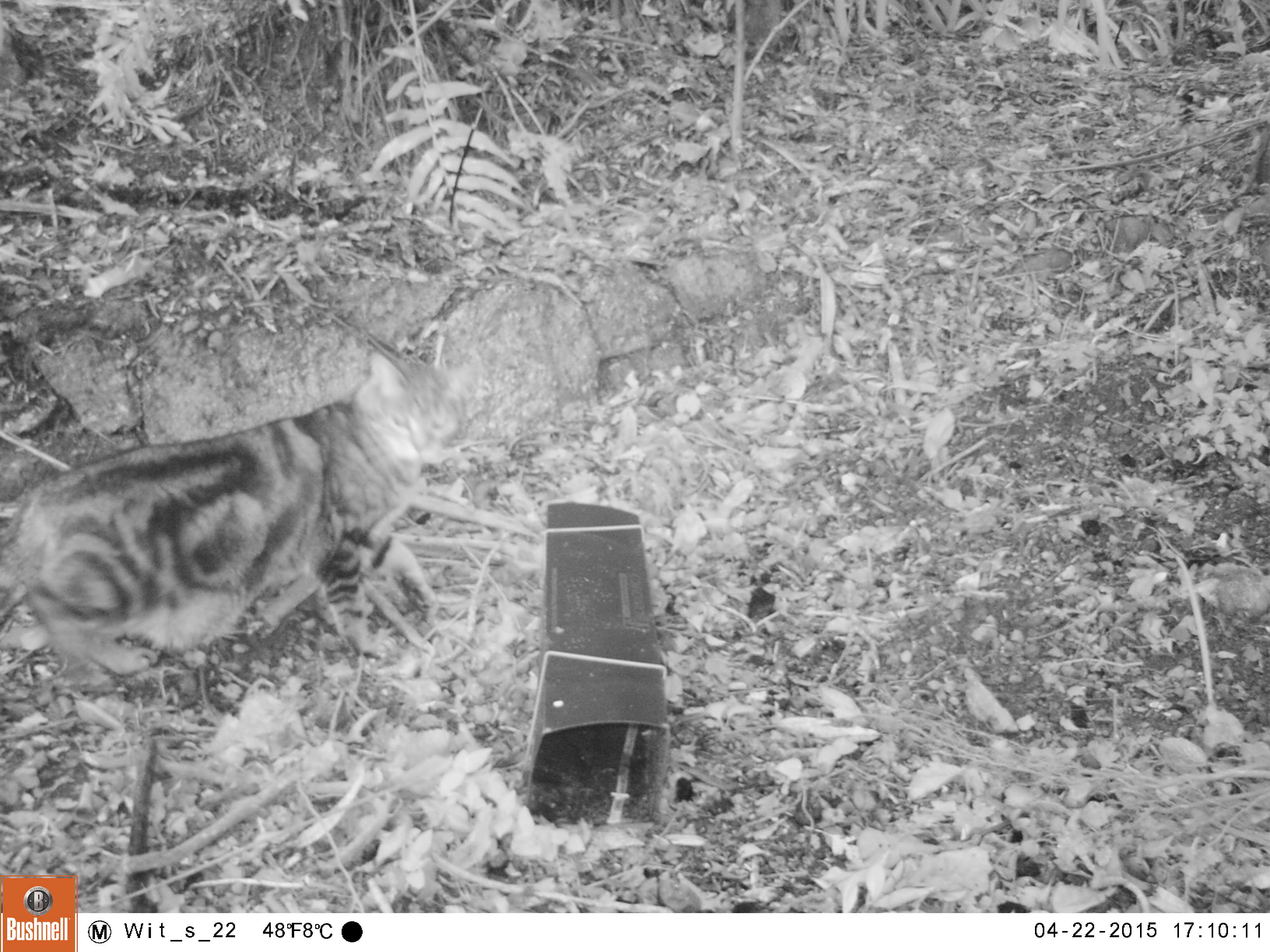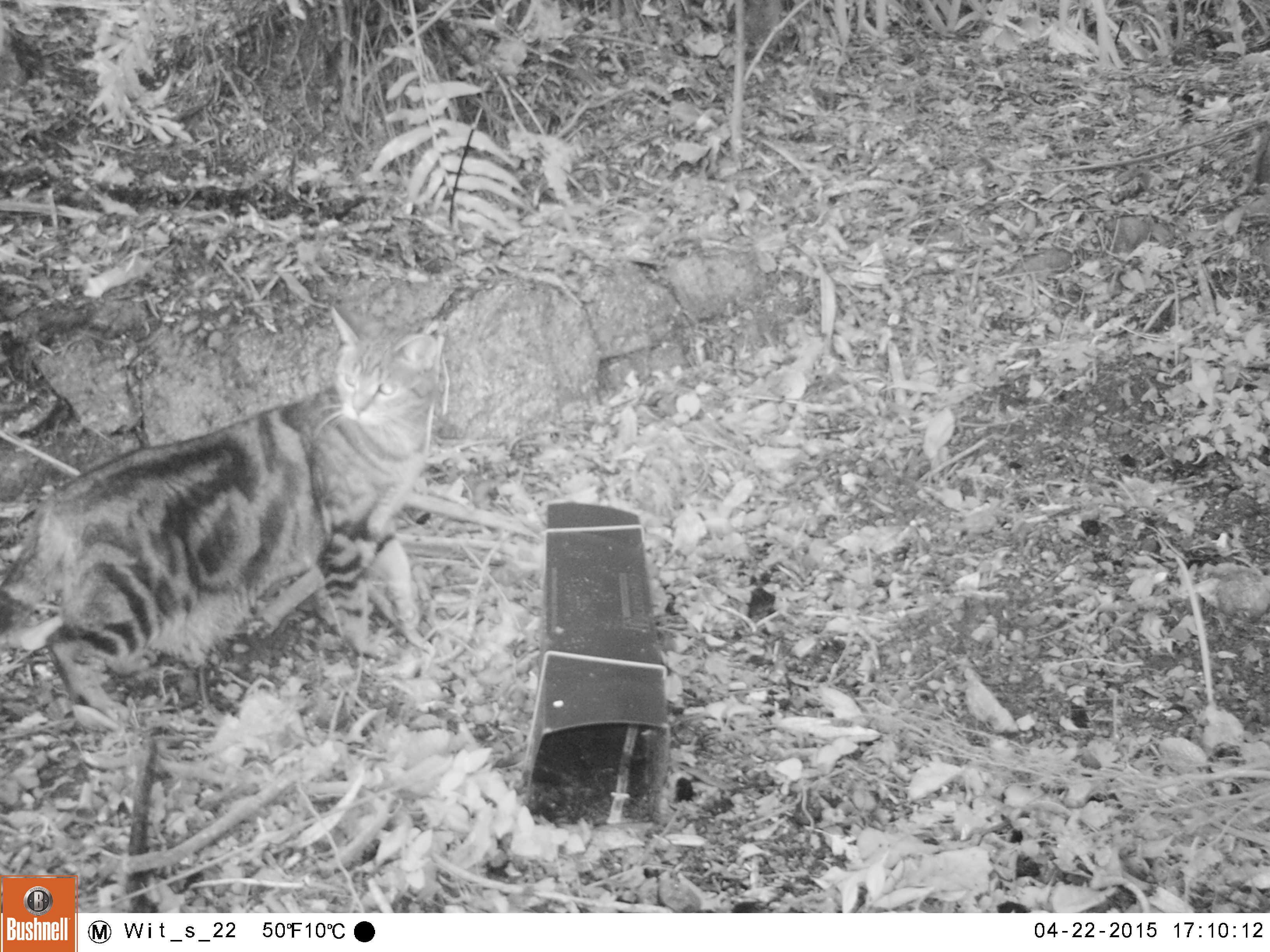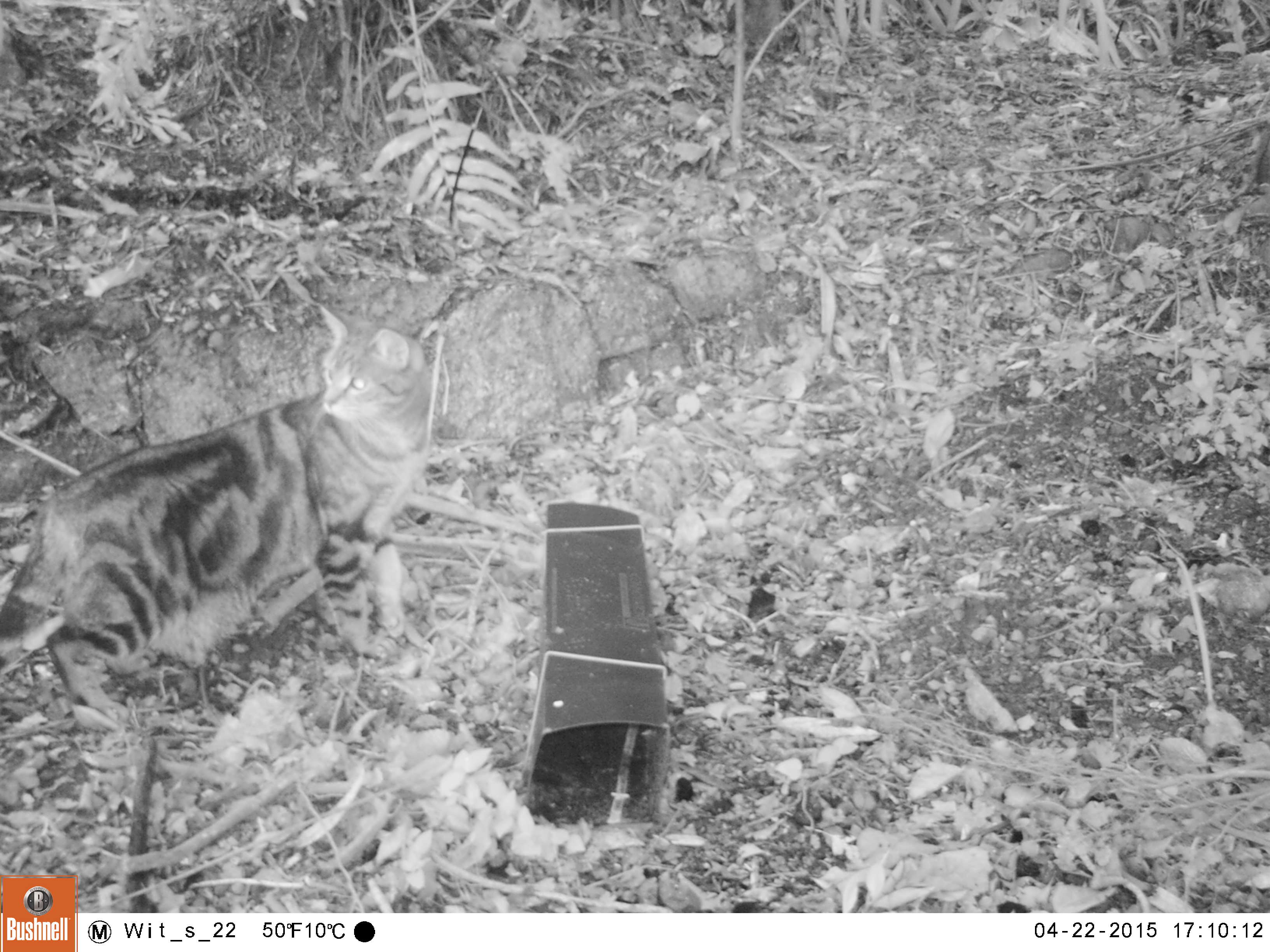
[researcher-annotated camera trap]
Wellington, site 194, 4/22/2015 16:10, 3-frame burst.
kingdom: Animalia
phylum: Chordata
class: Mammalia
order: Carnivora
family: Felidae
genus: Felis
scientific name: Felis catus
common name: cat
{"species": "cat (Felis catus)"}